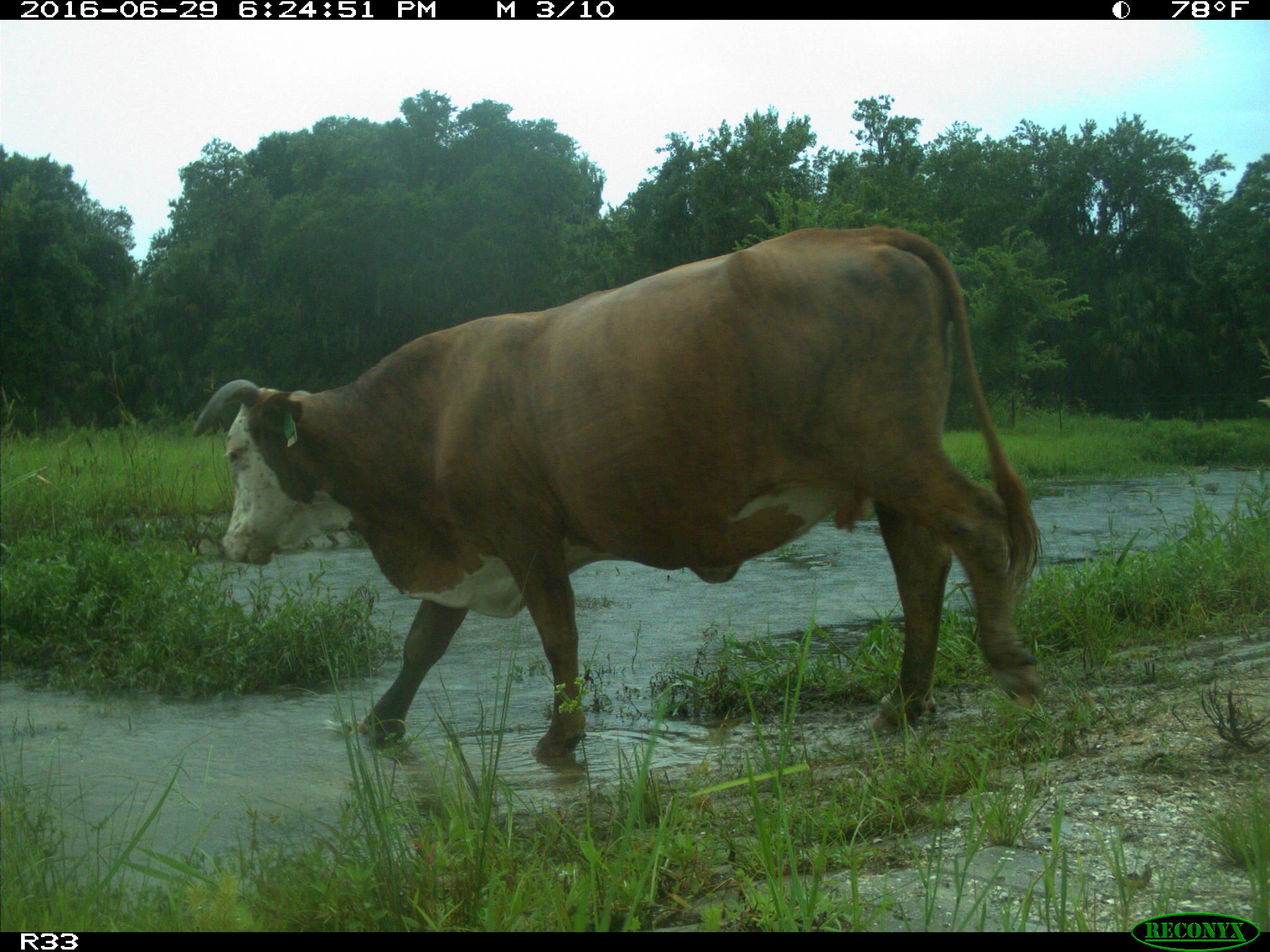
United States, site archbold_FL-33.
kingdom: Animalia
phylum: Chordata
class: Mammalia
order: Artiodactyla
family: Bovidae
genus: Bos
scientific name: Bos taurus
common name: domestic cow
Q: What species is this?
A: Bos taurus (domestic cow).